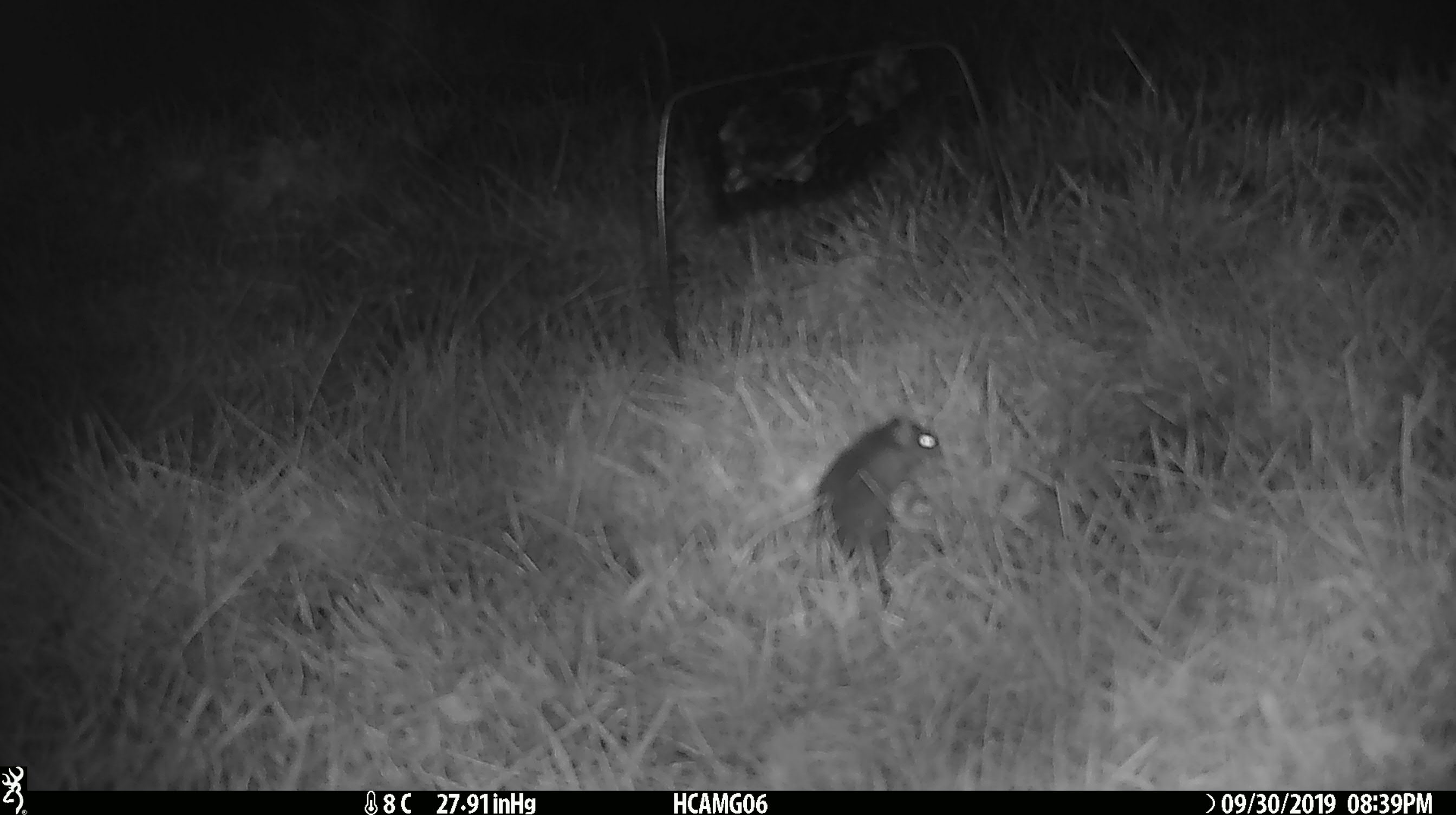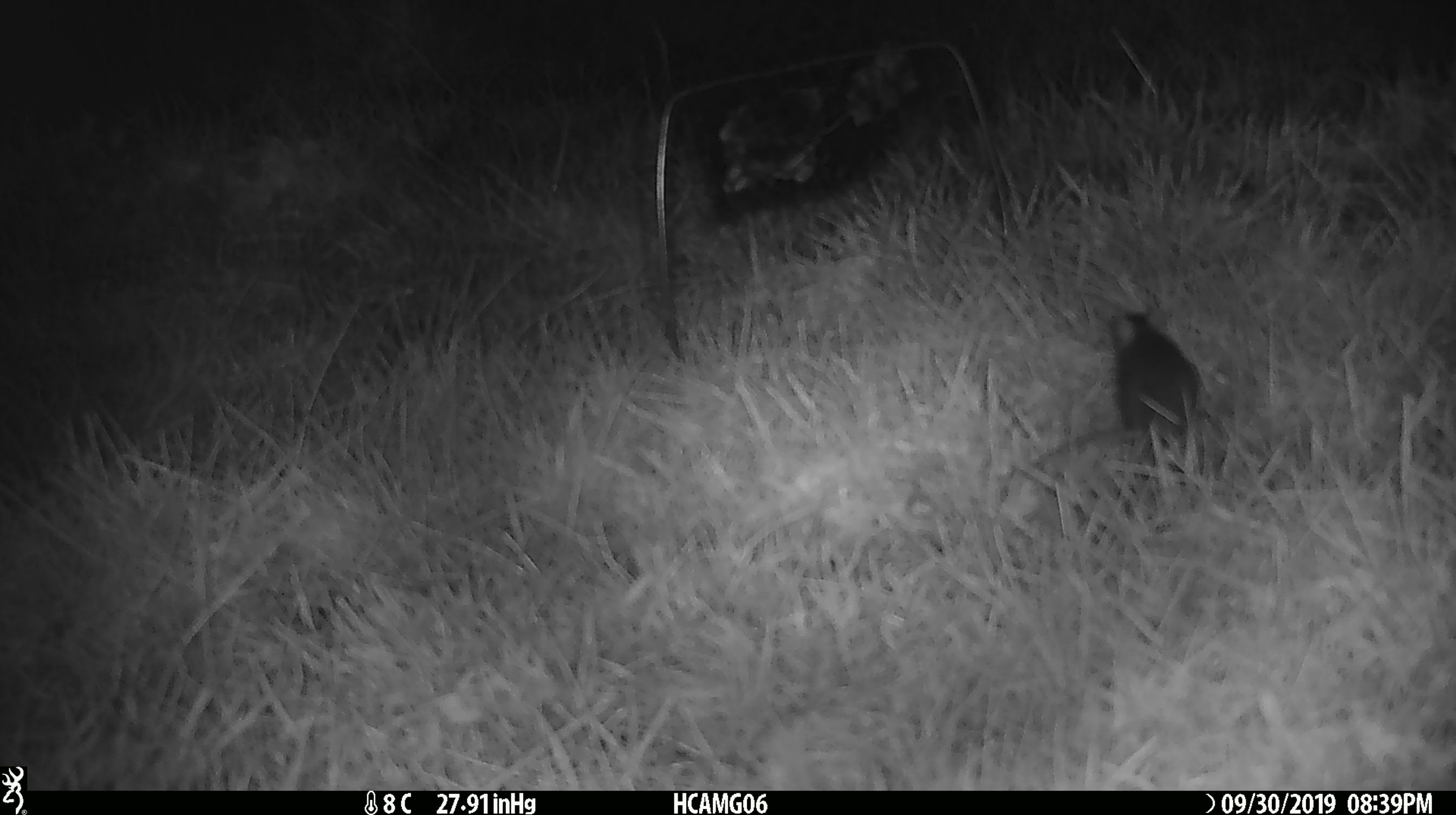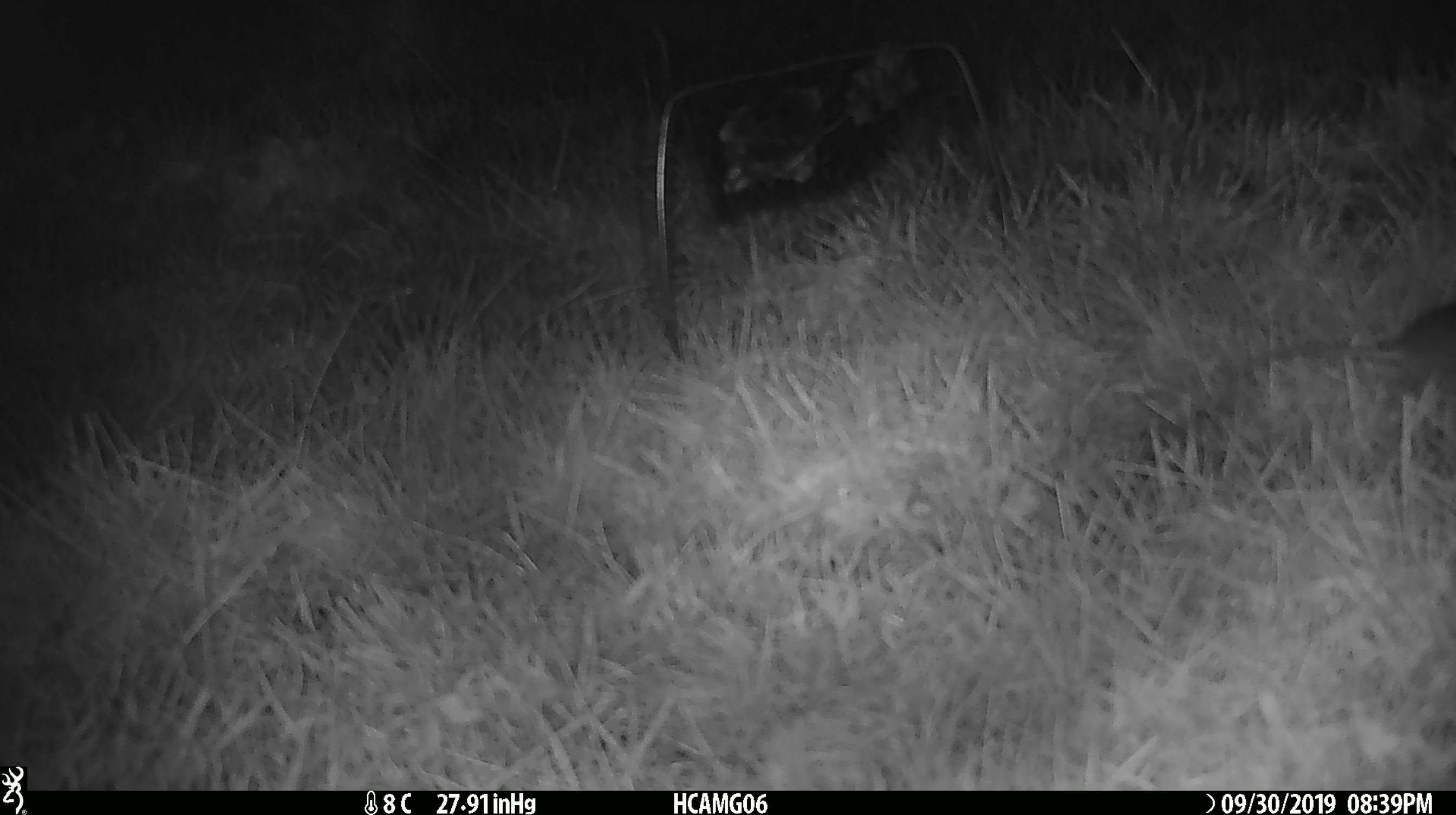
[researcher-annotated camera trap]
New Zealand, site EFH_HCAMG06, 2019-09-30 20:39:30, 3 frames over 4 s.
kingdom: Animalia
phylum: Chordata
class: Mammalia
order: Rodentia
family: Muridae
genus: Mus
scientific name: Mus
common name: mouse